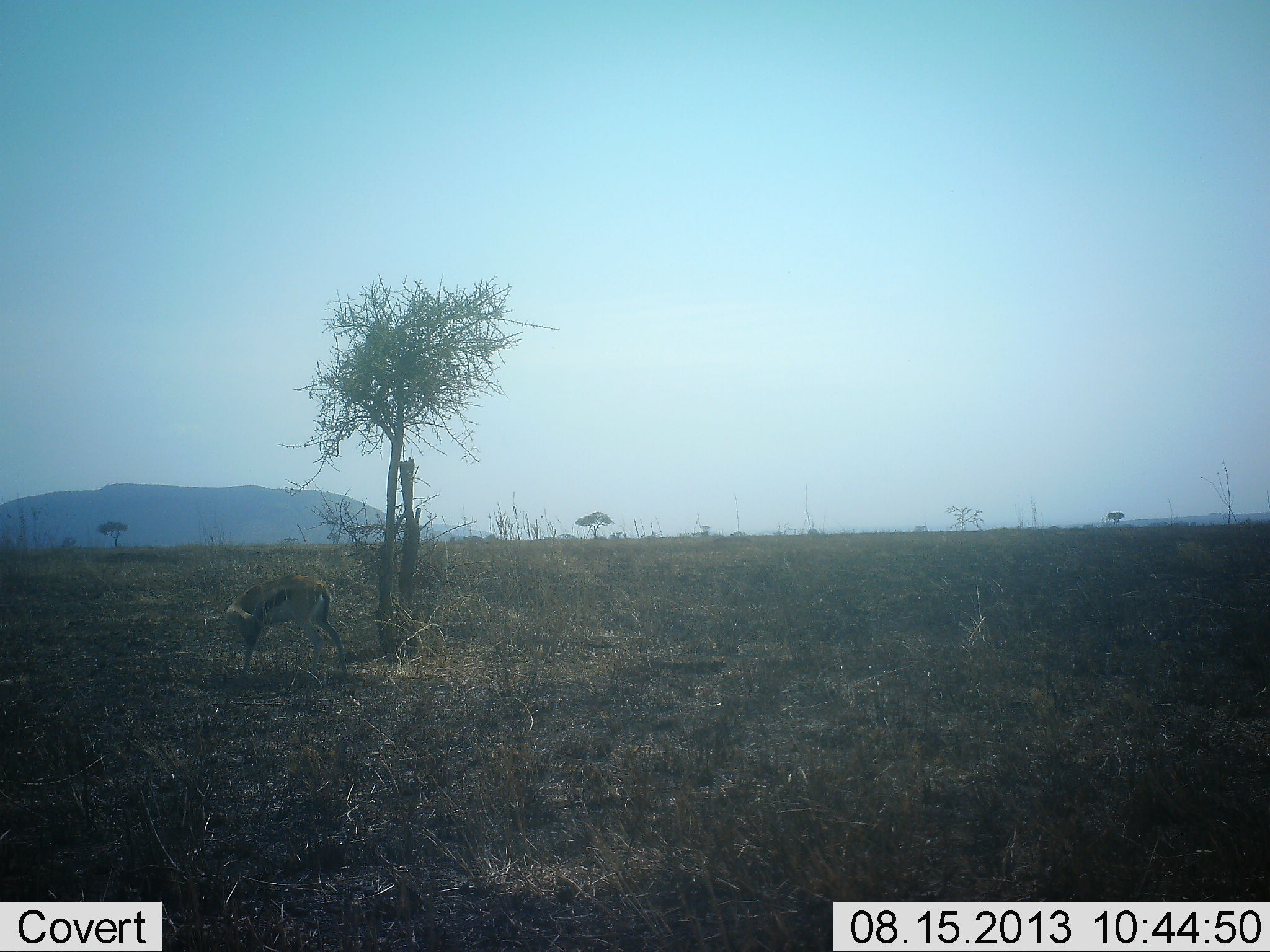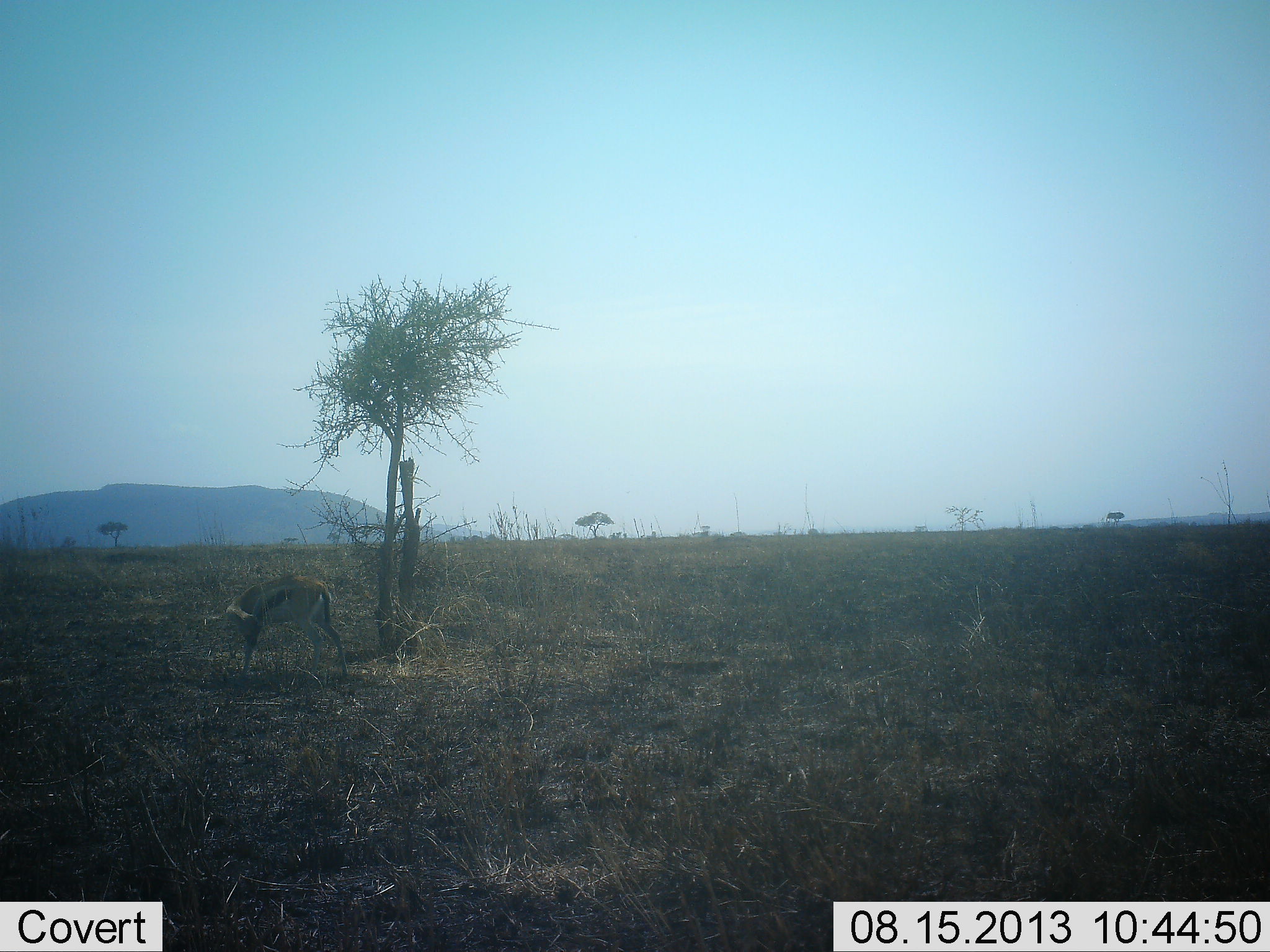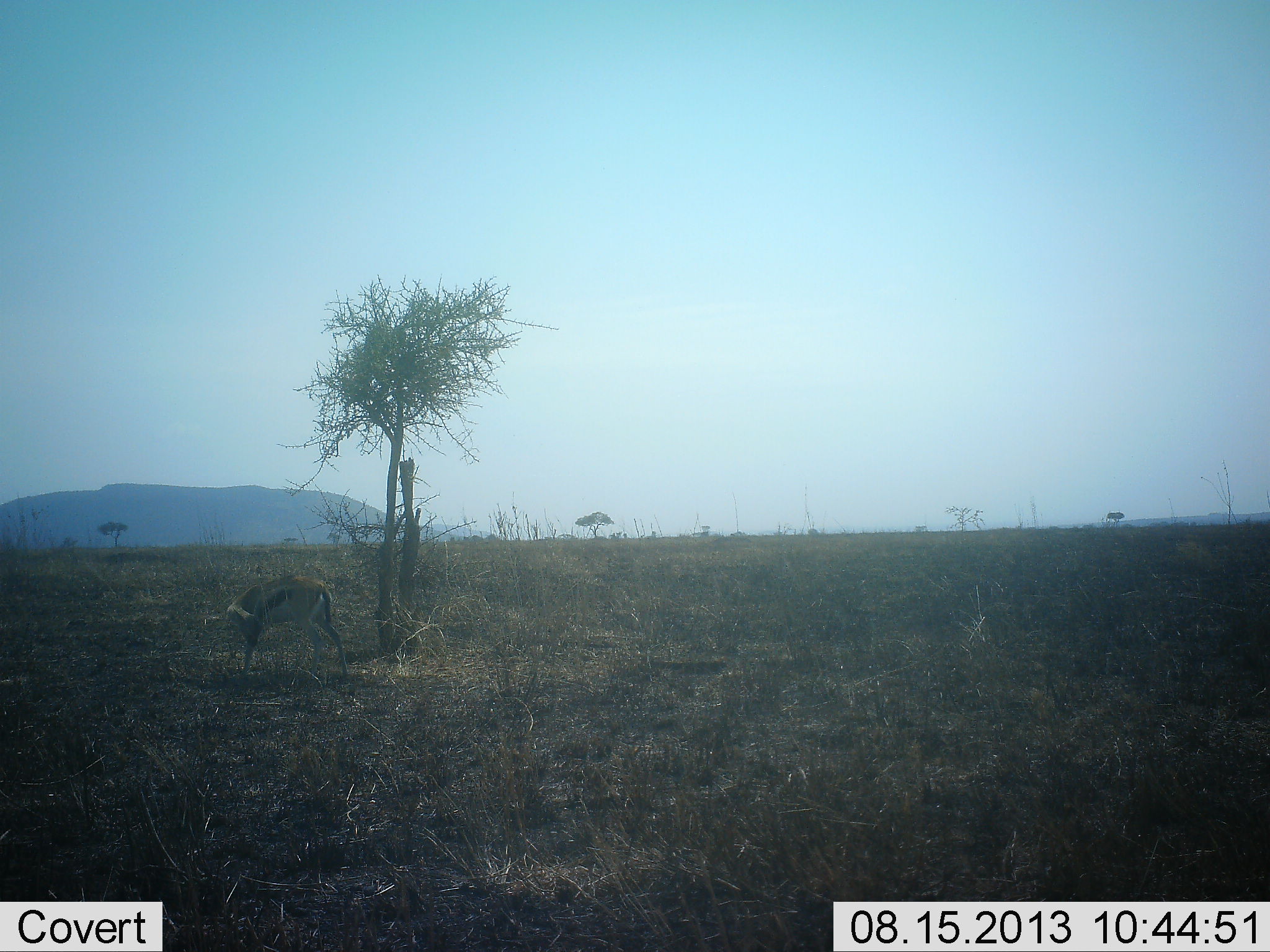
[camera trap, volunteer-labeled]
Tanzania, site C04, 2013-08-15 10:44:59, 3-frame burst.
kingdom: Animalia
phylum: Chordata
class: Mammalia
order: Artiodactyla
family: Bovidae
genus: Eudorcas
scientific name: Eudorcas thomsonii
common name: thomson's gazelle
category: gazellethomsons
Gazellethomsons (thomson's gazelle) (Eudorcas thomsonii), count 1. Behavior (volunteer vote fractions): standing 95%, resting 11%, moving 0%, interacting 0%. Young present (vote fraction): 0%. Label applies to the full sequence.